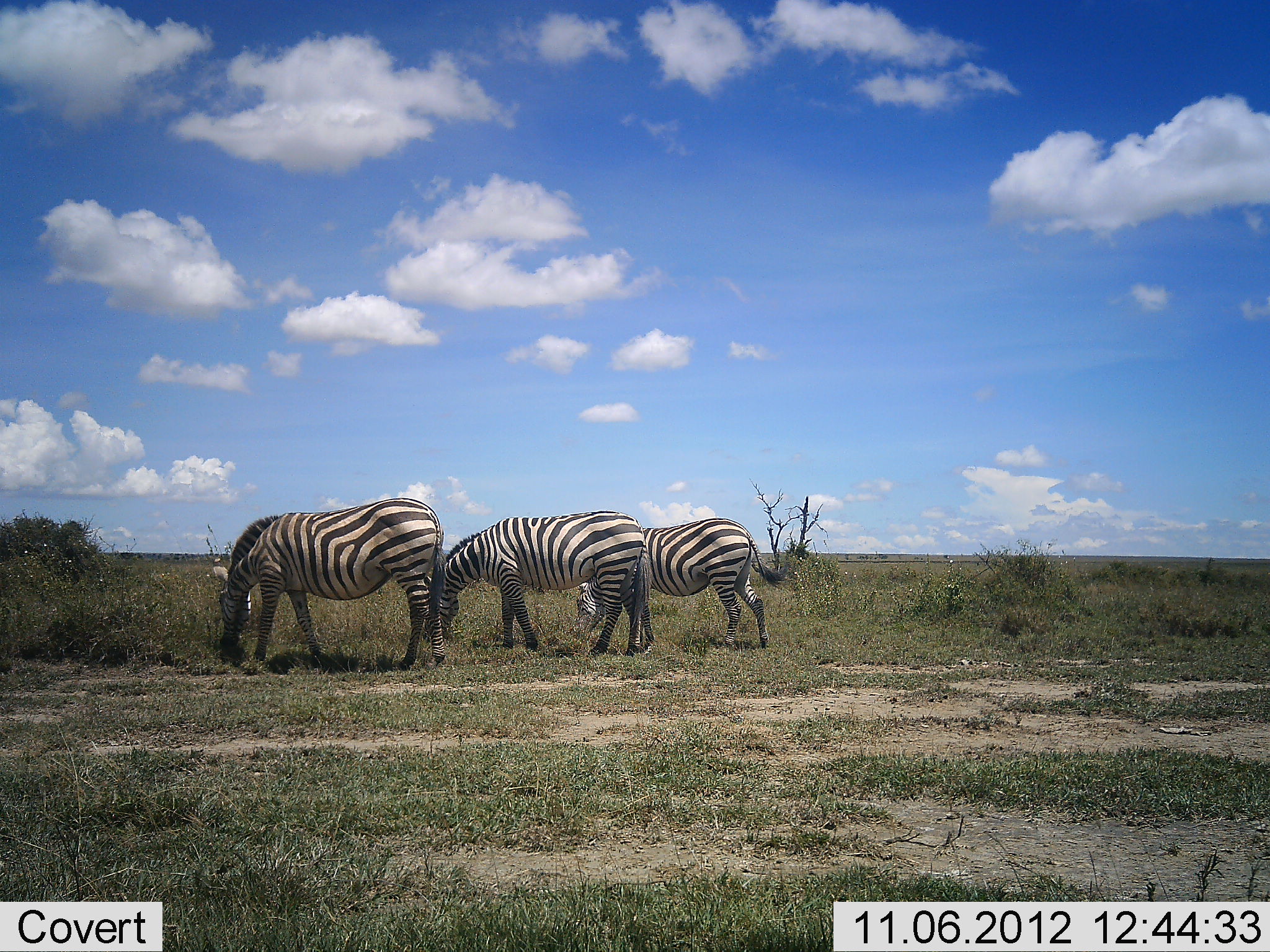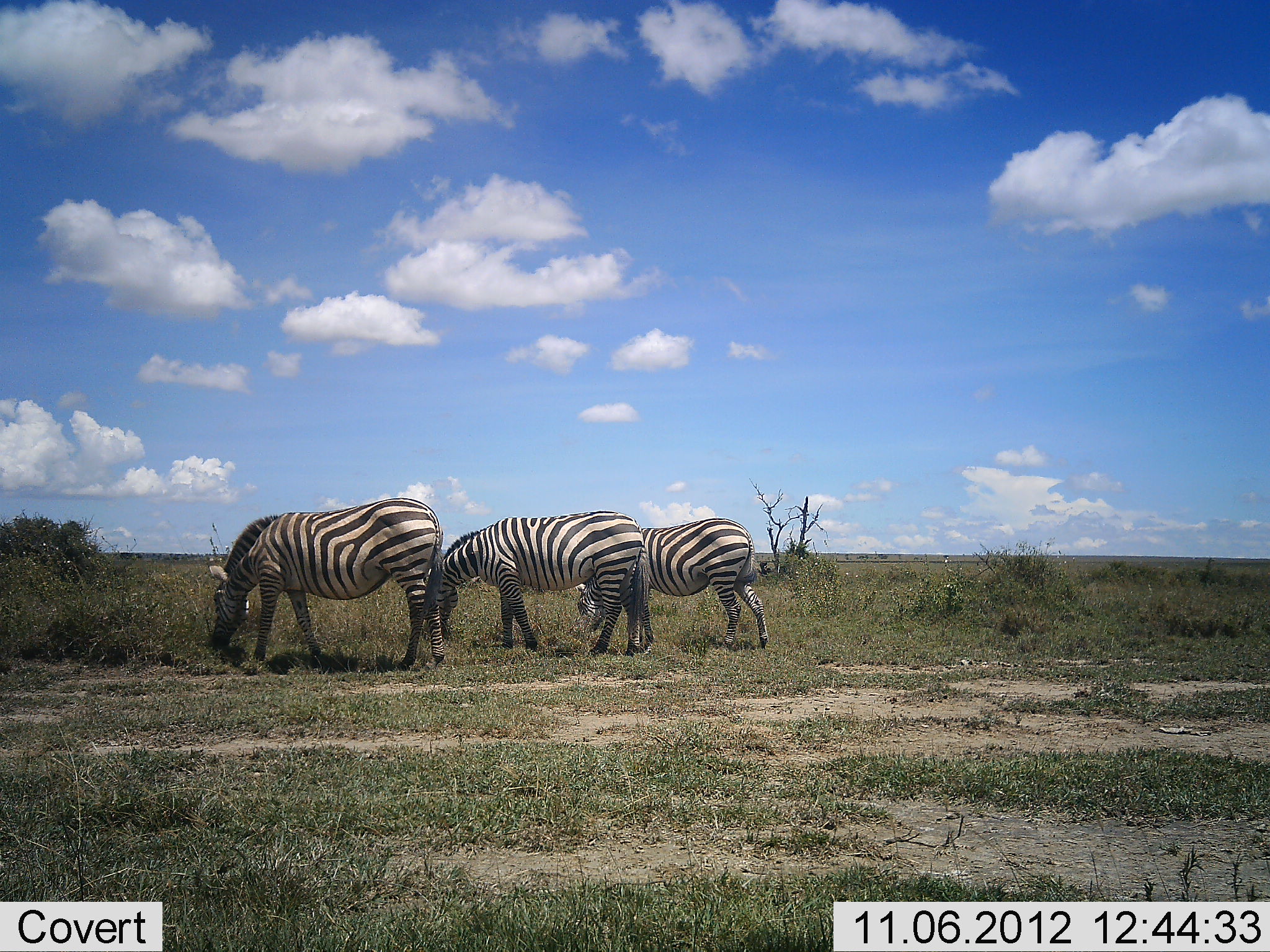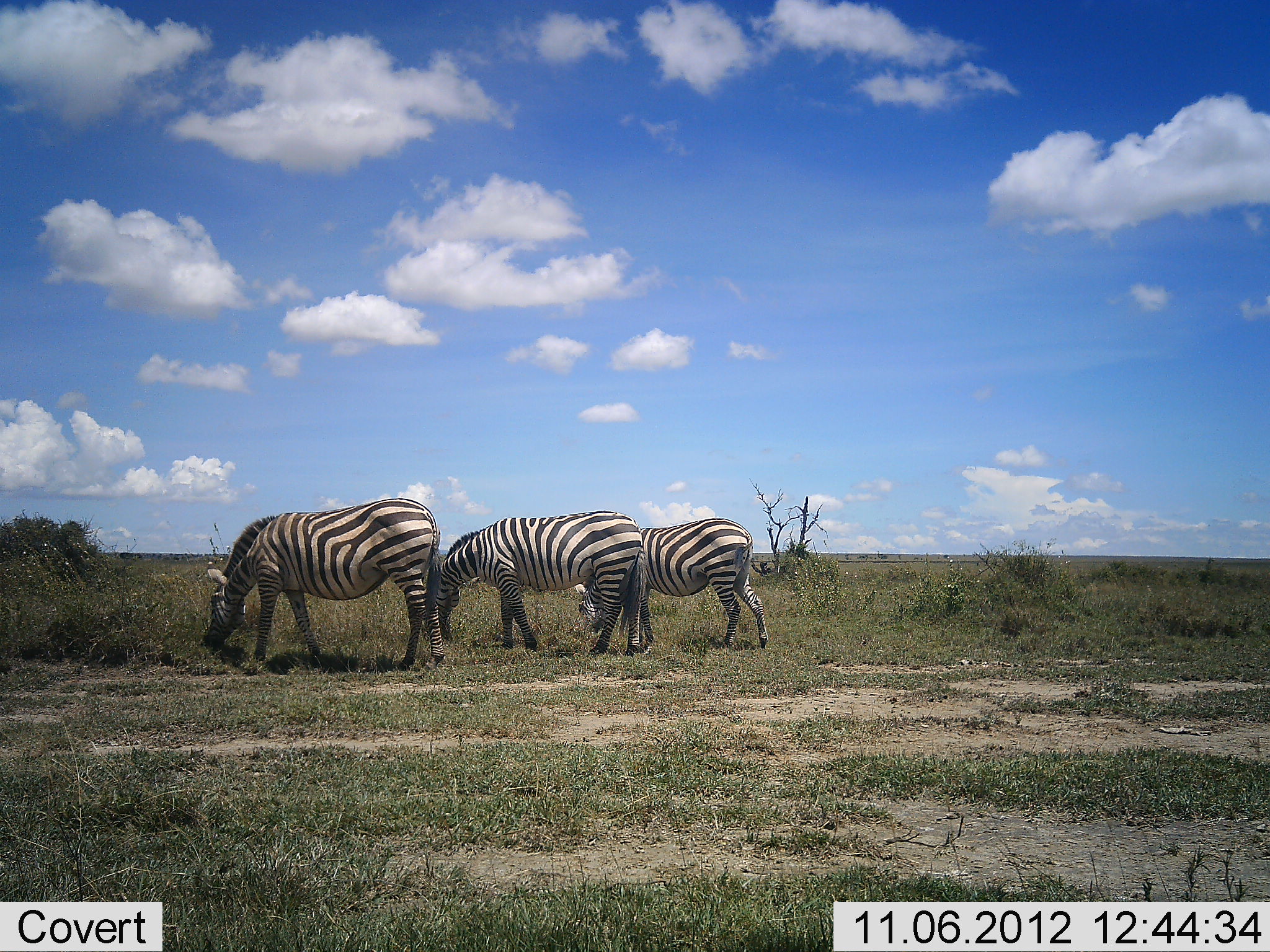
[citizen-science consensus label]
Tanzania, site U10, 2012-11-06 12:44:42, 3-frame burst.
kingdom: Animalia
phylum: Chordata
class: Mammalia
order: Perissodactyla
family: Equidae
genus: Equus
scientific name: Equus quagga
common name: plains zebra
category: zebra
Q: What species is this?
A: Zebra (plains zebra) (Equus quagga).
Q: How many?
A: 3.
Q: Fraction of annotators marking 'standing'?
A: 10%.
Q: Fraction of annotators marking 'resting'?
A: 0%.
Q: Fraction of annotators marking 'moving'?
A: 0%.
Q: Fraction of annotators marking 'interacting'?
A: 0%.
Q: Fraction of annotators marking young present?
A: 0%.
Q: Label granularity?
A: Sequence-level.